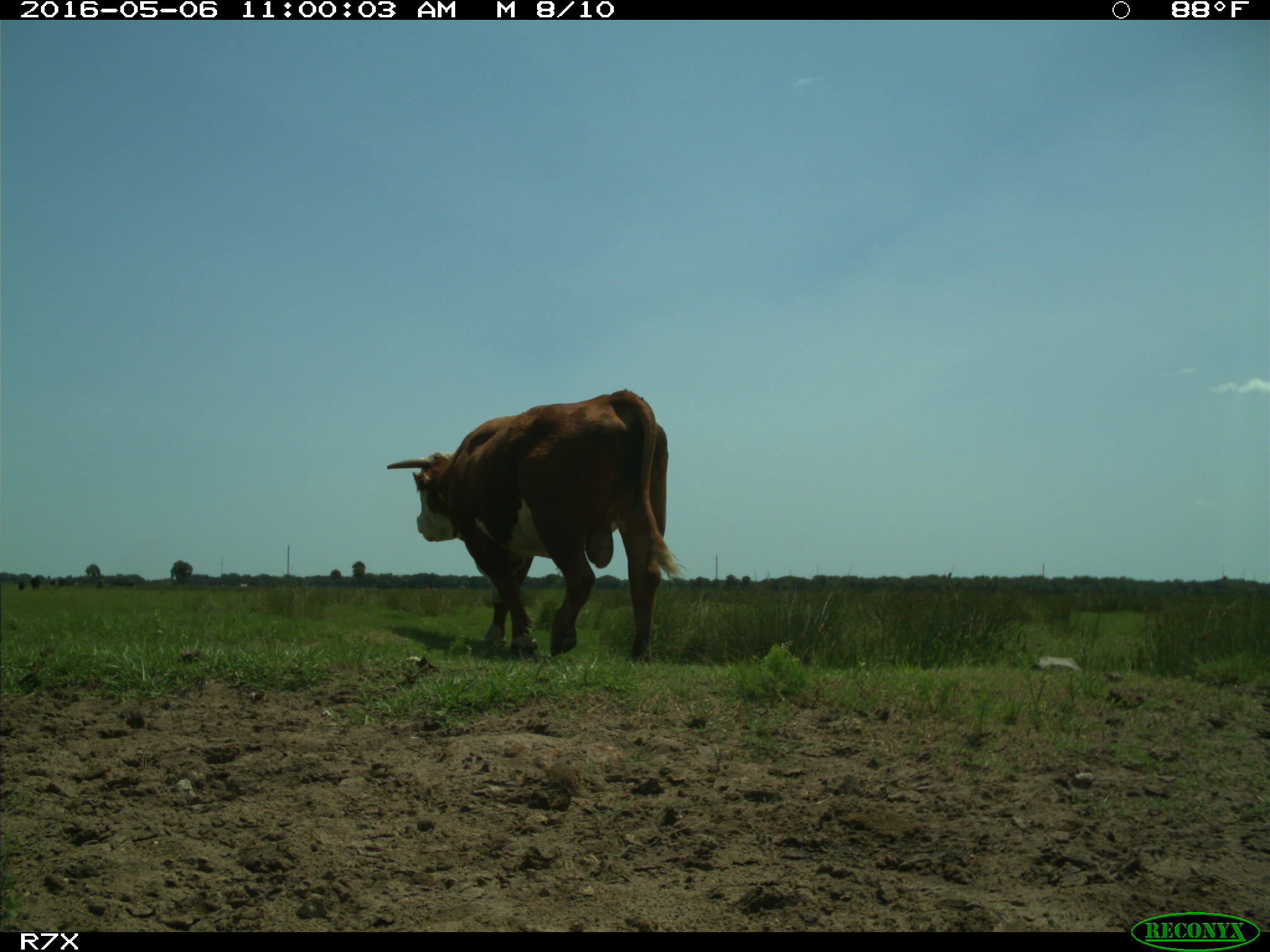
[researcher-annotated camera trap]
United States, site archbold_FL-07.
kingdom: Animalia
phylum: Chordata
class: Mammalia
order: Artiodactyla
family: Bovidae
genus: Bos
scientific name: Bos taurus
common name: domestic cow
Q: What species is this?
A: Bos taurus (domestic cow).